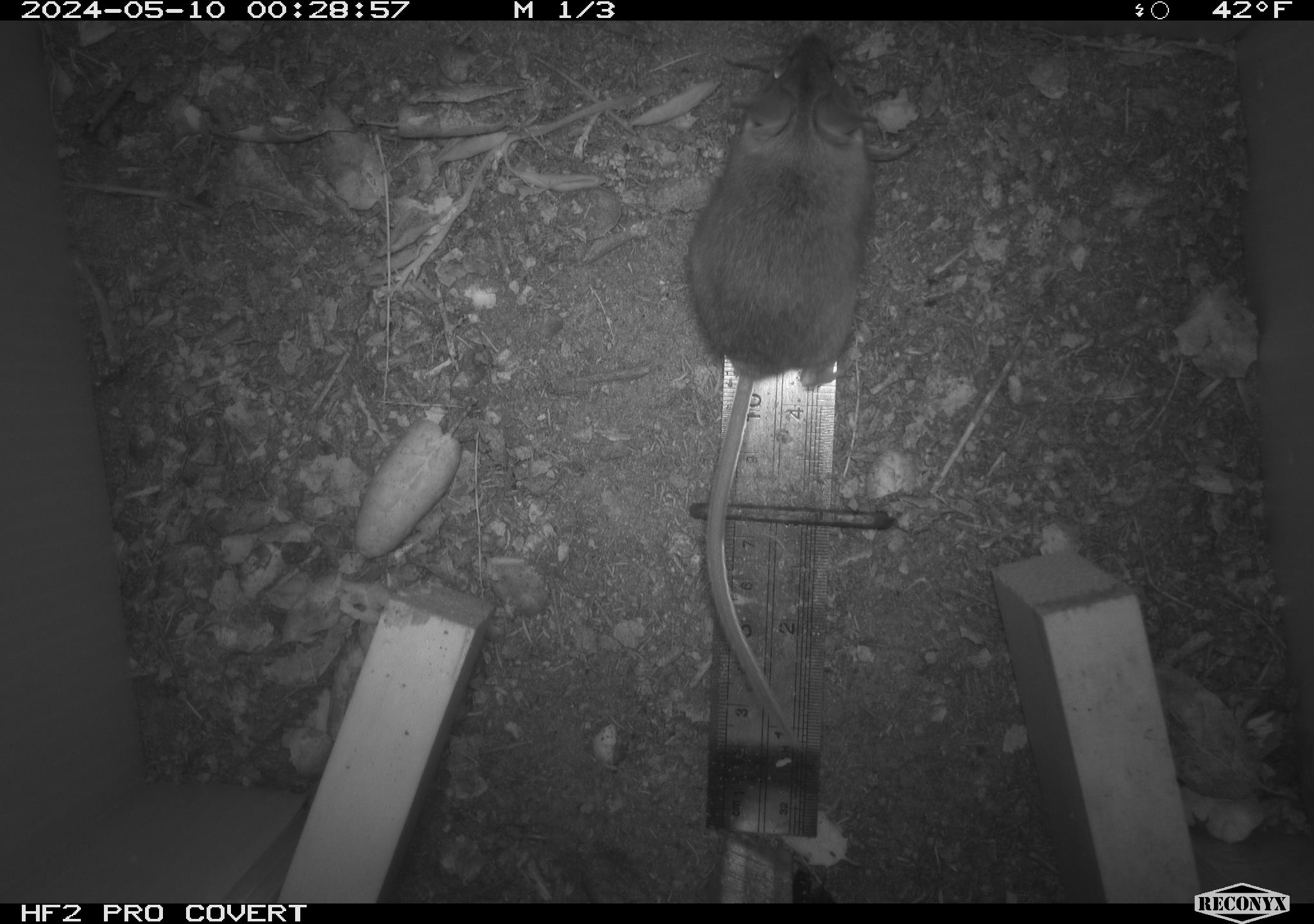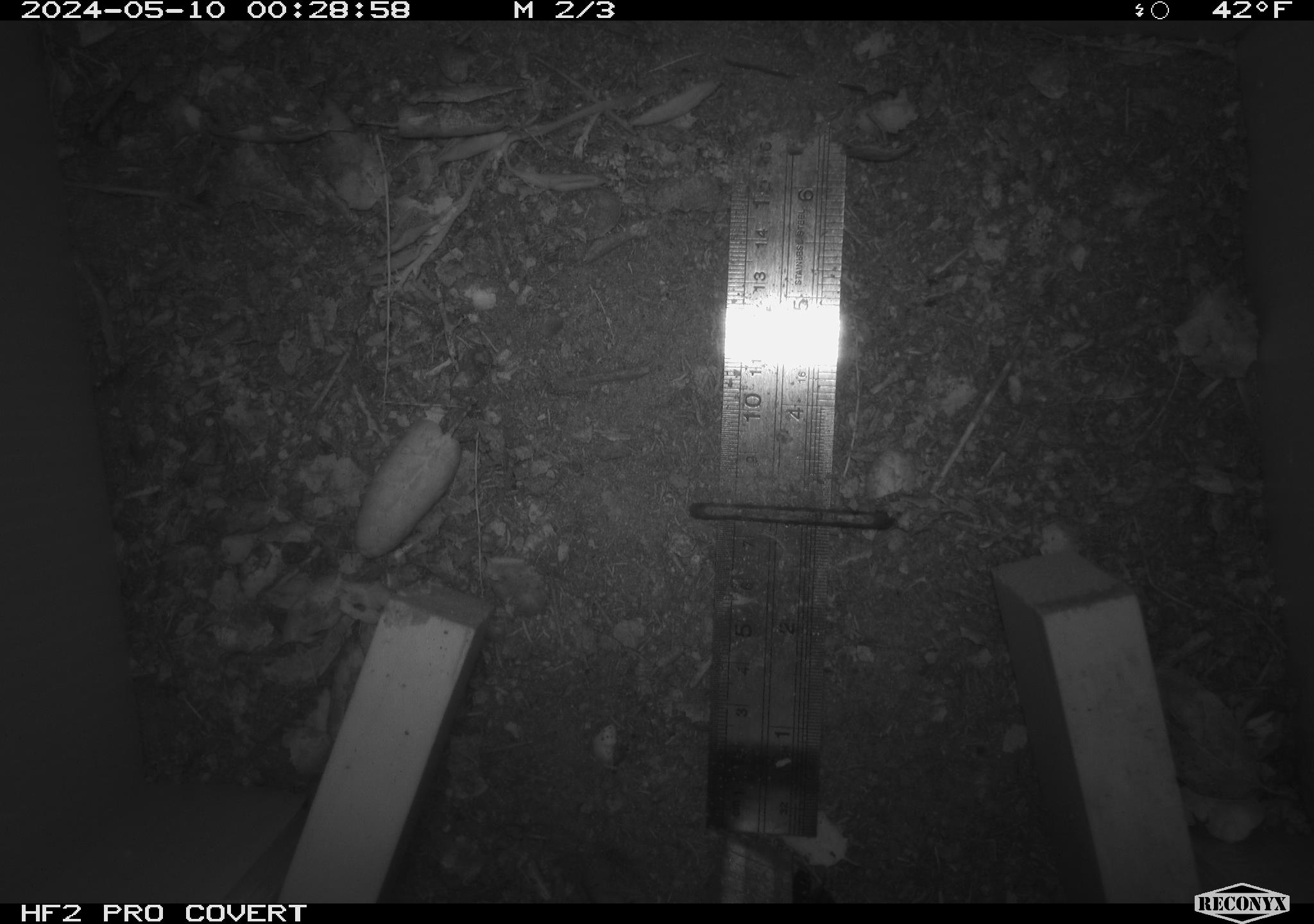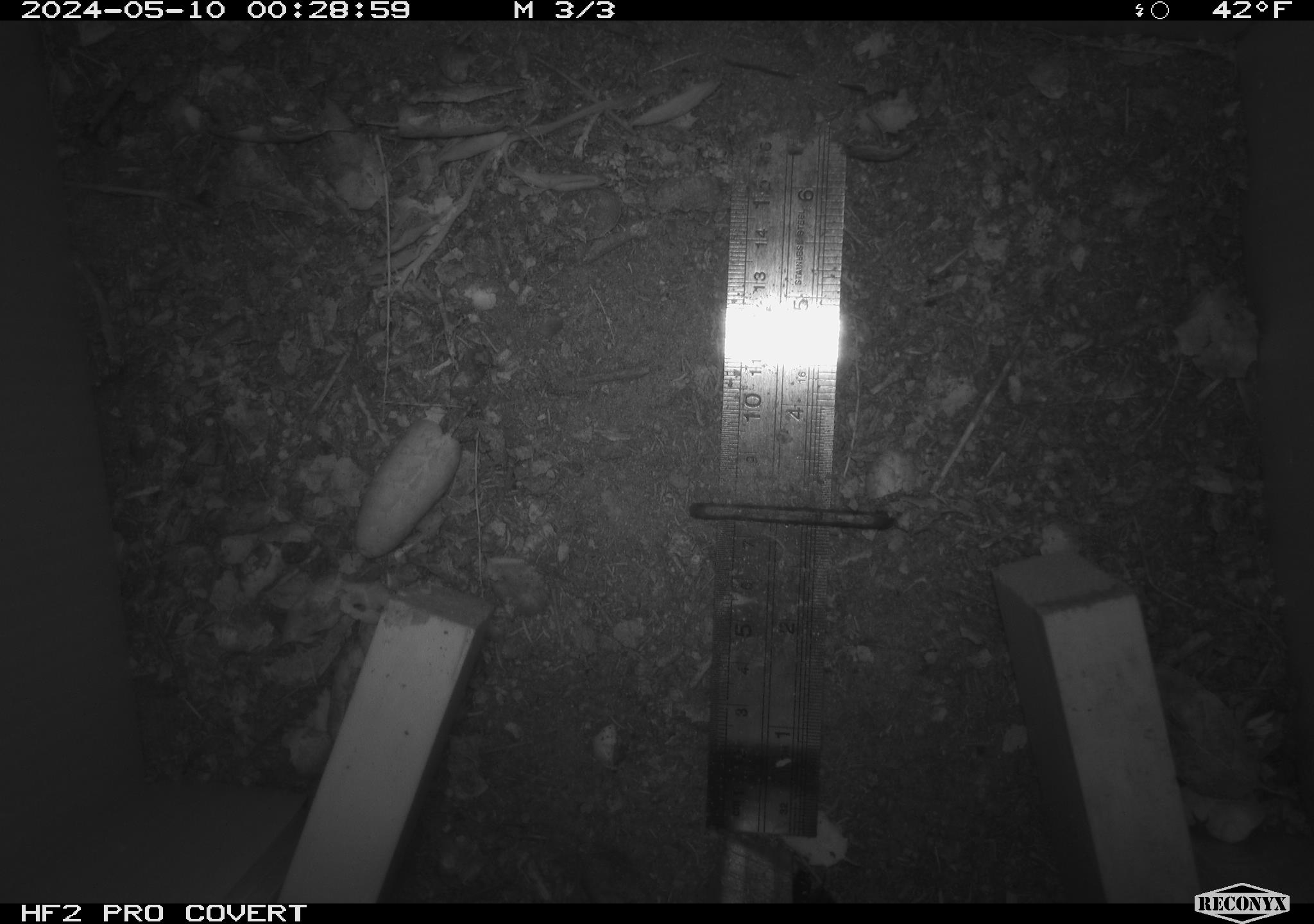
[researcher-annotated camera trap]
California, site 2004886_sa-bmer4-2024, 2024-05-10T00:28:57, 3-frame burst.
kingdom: Animalia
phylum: Chordata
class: Mammalia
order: Rodentia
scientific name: Rodentia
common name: mouse species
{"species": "mouse species (Rodentia)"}